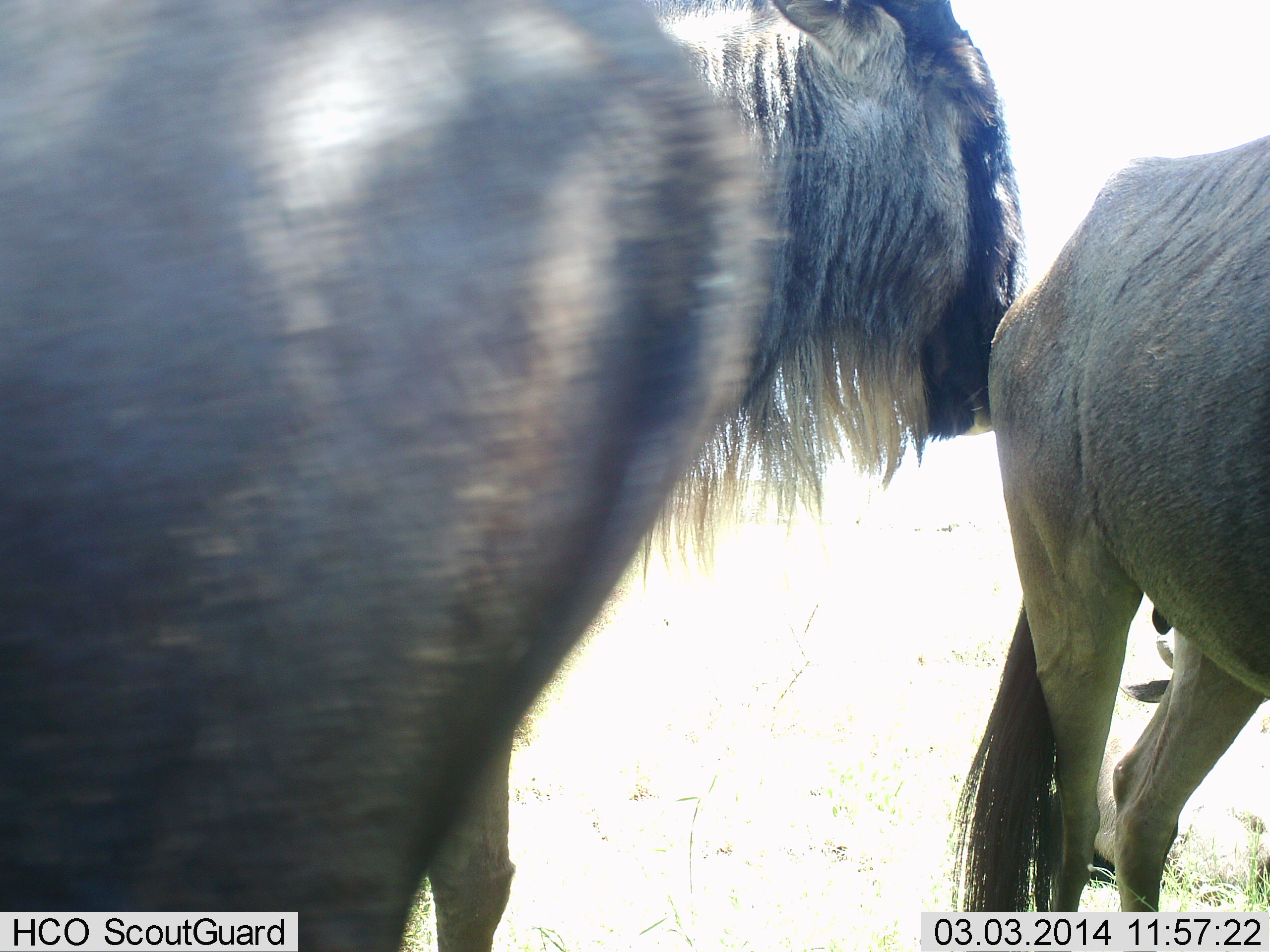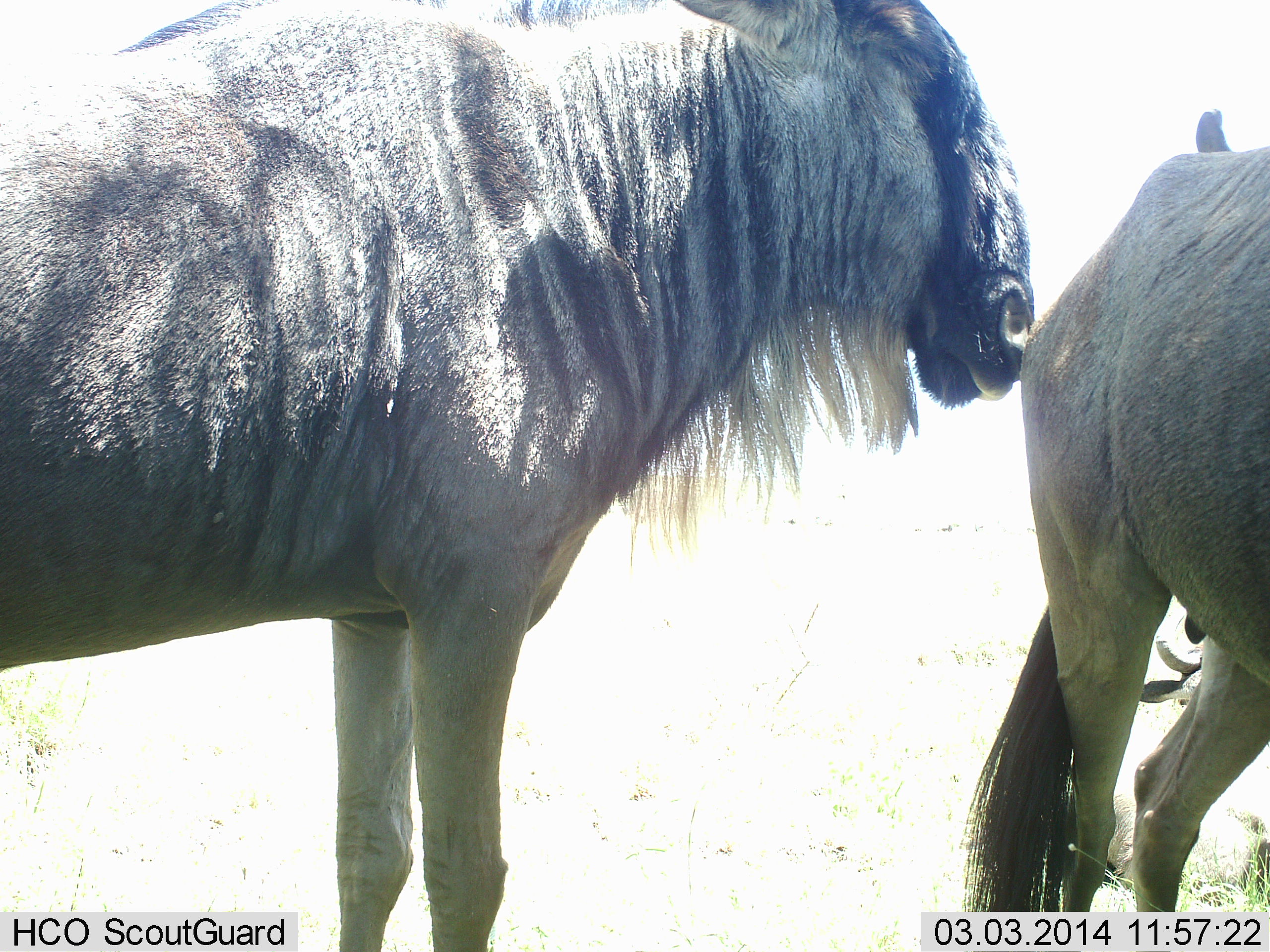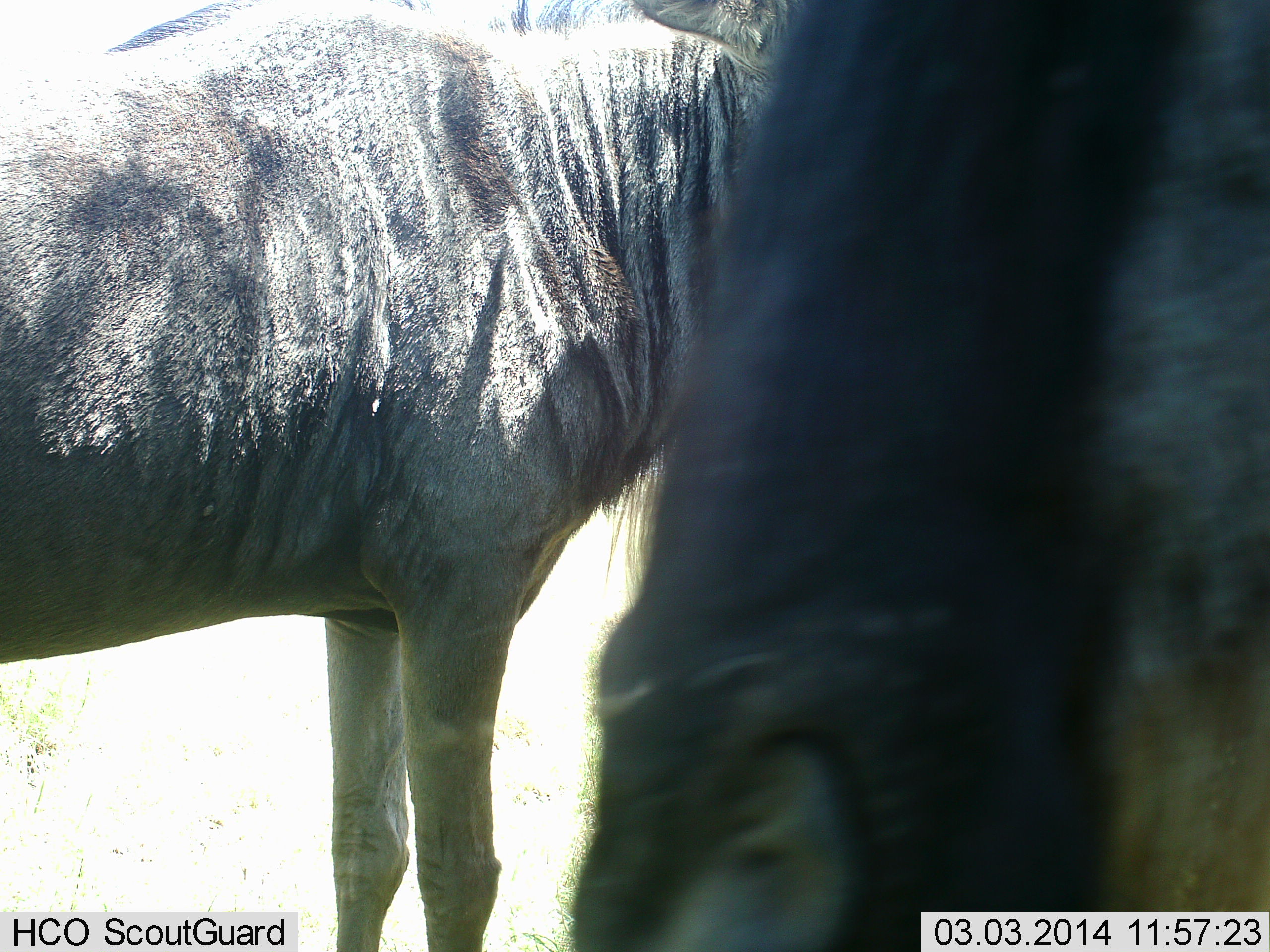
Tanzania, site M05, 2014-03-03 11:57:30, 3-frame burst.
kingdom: Animalia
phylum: Chordata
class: Mammalia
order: Artiodactyla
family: Bovidae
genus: Connochaetes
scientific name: Connochaetes taurinus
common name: blue wildebeest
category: wildebeest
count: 3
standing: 80%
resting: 40%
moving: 50%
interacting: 20%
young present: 0%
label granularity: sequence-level